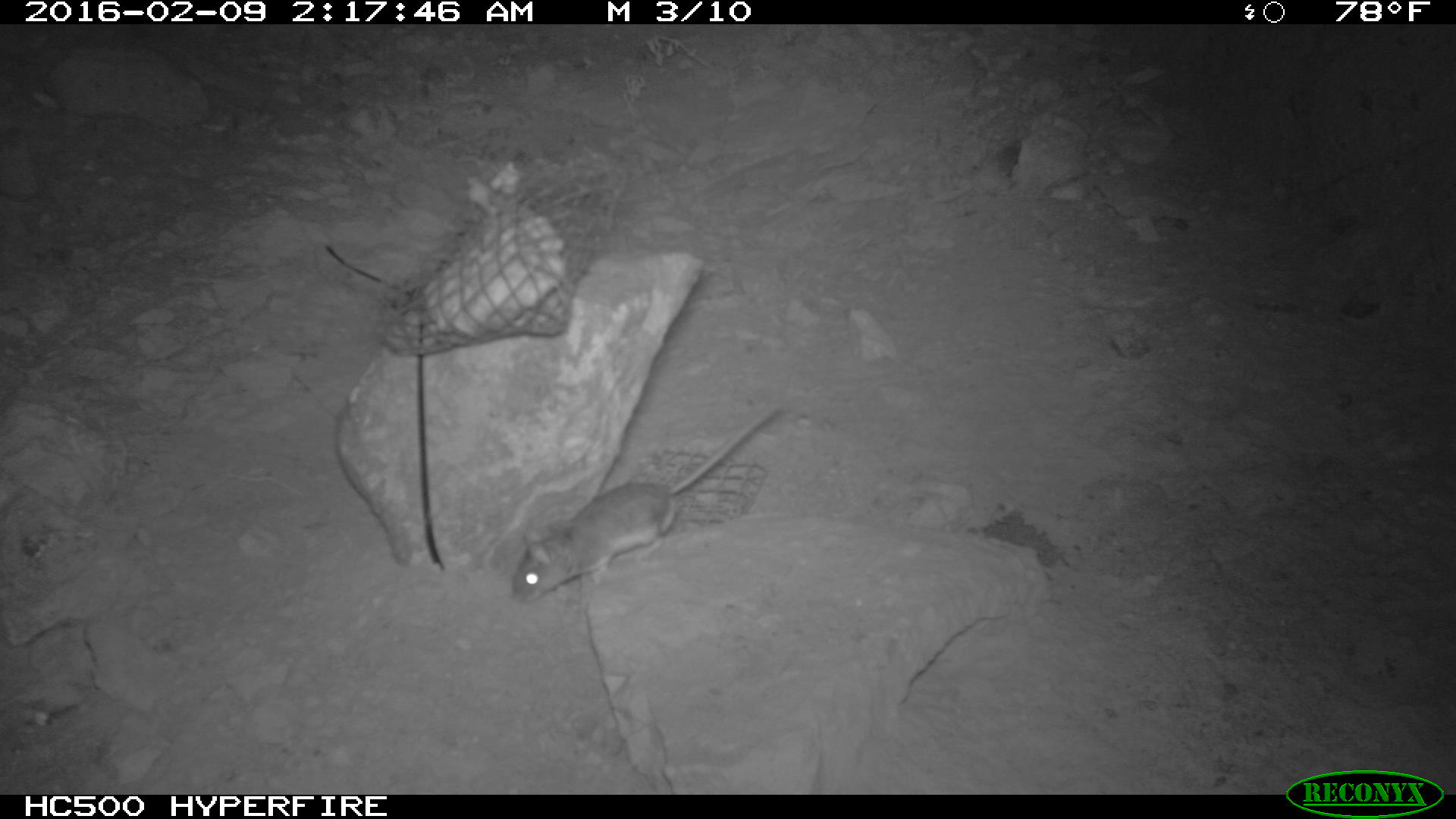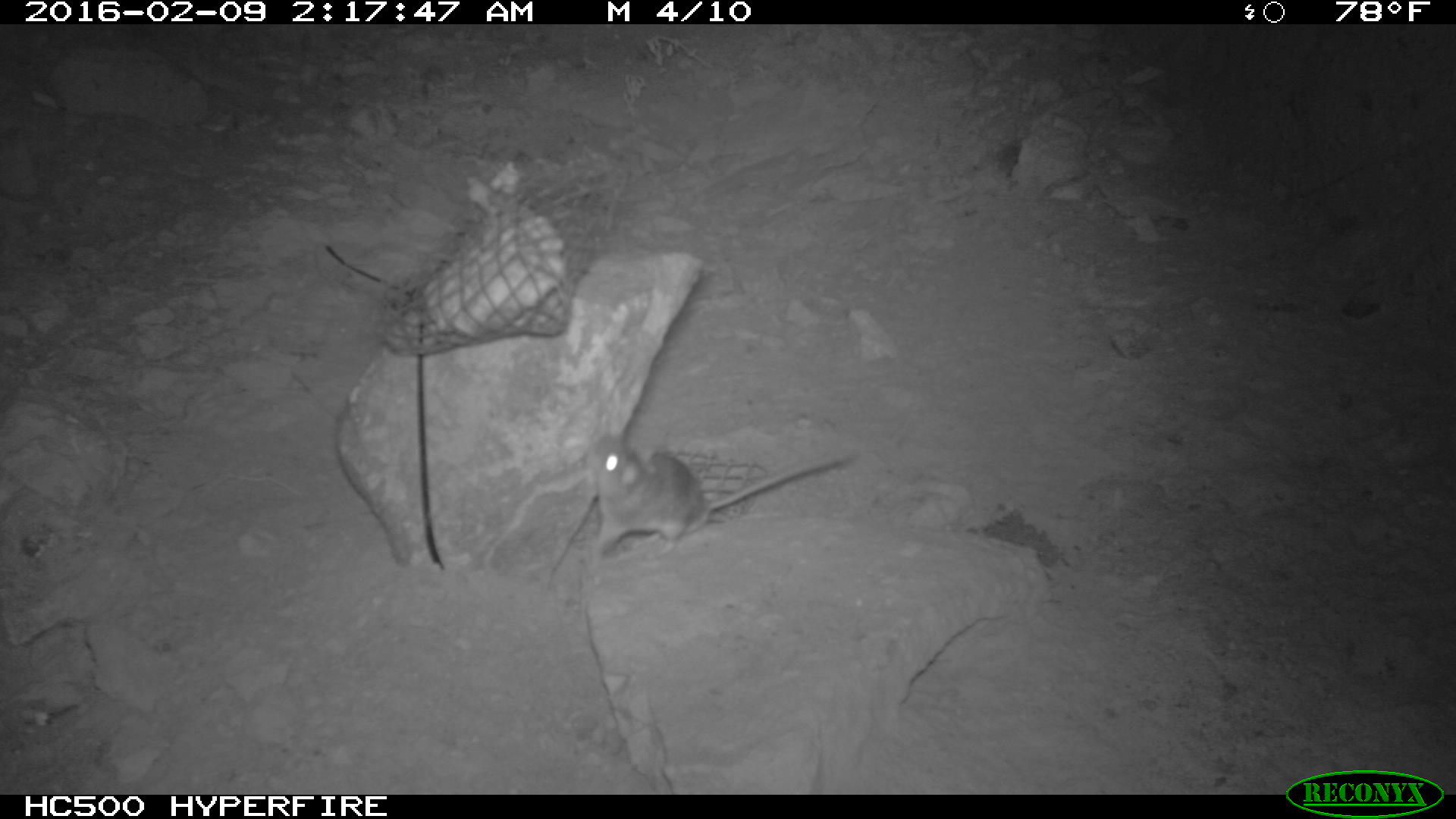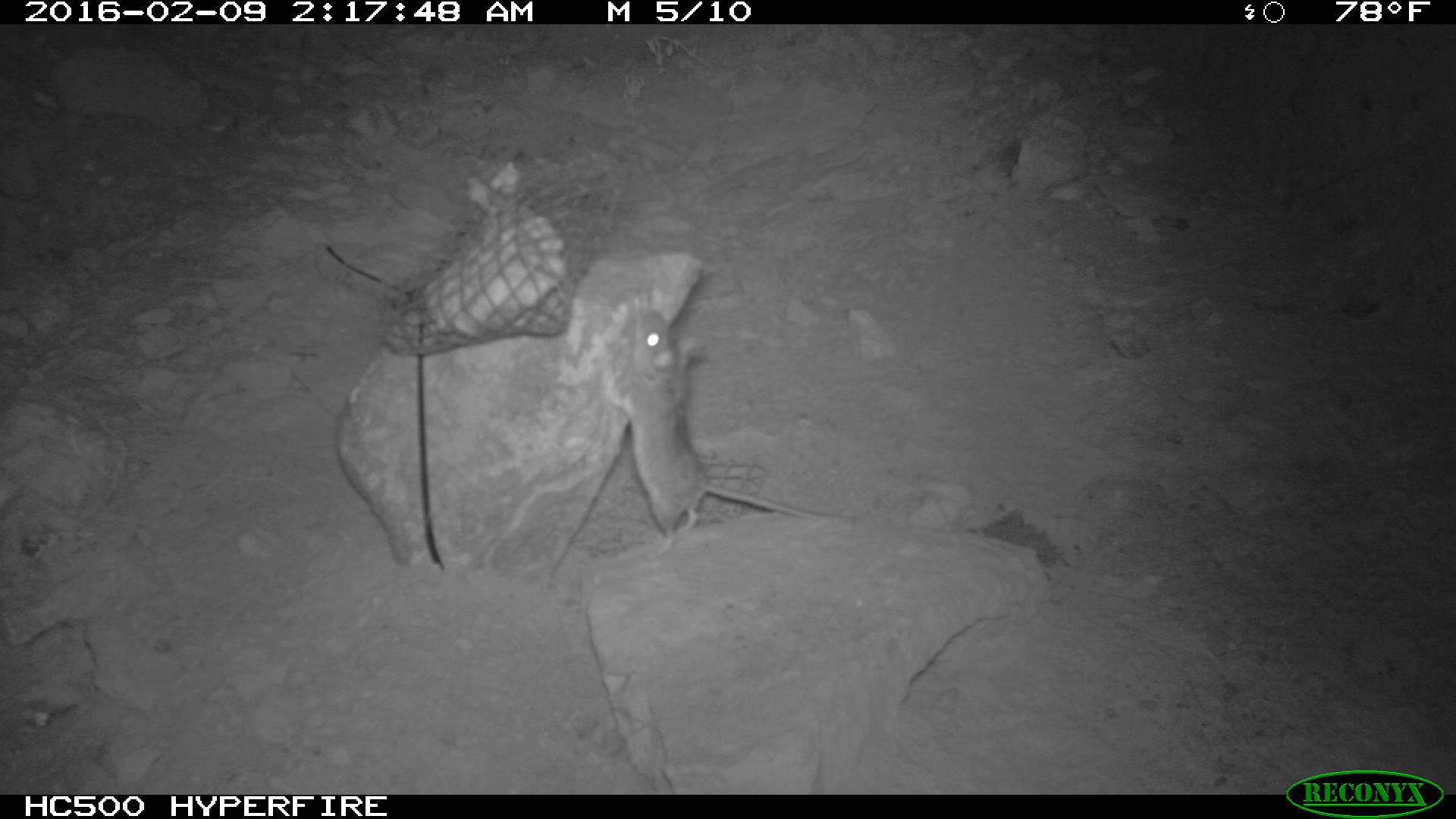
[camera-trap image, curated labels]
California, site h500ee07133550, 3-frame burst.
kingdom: Animalia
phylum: Chordata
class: Mammalia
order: Rodentia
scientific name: Rodentia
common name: rodent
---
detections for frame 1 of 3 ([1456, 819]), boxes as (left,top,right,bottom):
rodent: (506,399,783,603)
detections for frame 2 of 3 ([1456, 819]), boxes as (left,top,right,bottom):
rodent: (585,429,859,566)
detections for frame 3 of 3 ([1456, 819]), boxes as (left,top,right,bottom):
rodent: (602,309,859,560)